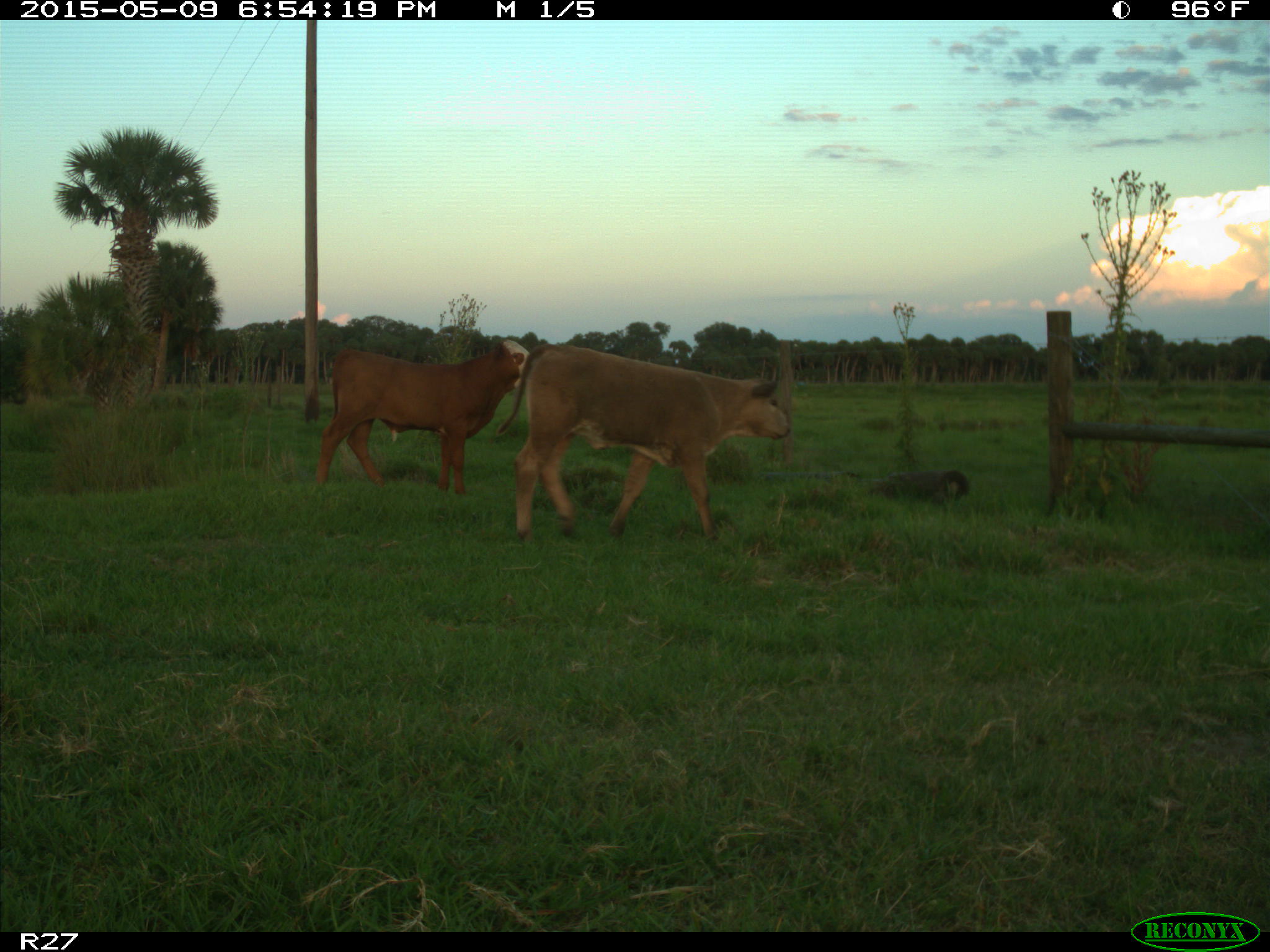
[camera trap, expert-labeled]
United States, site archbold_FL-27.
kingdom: Animalia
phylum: Chordata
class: Mammalia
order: Artiodactyla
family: Bovidae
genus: Bos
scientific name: Bos taurus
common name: domestic cow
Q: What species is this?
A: Bos taurus (domestic cow).